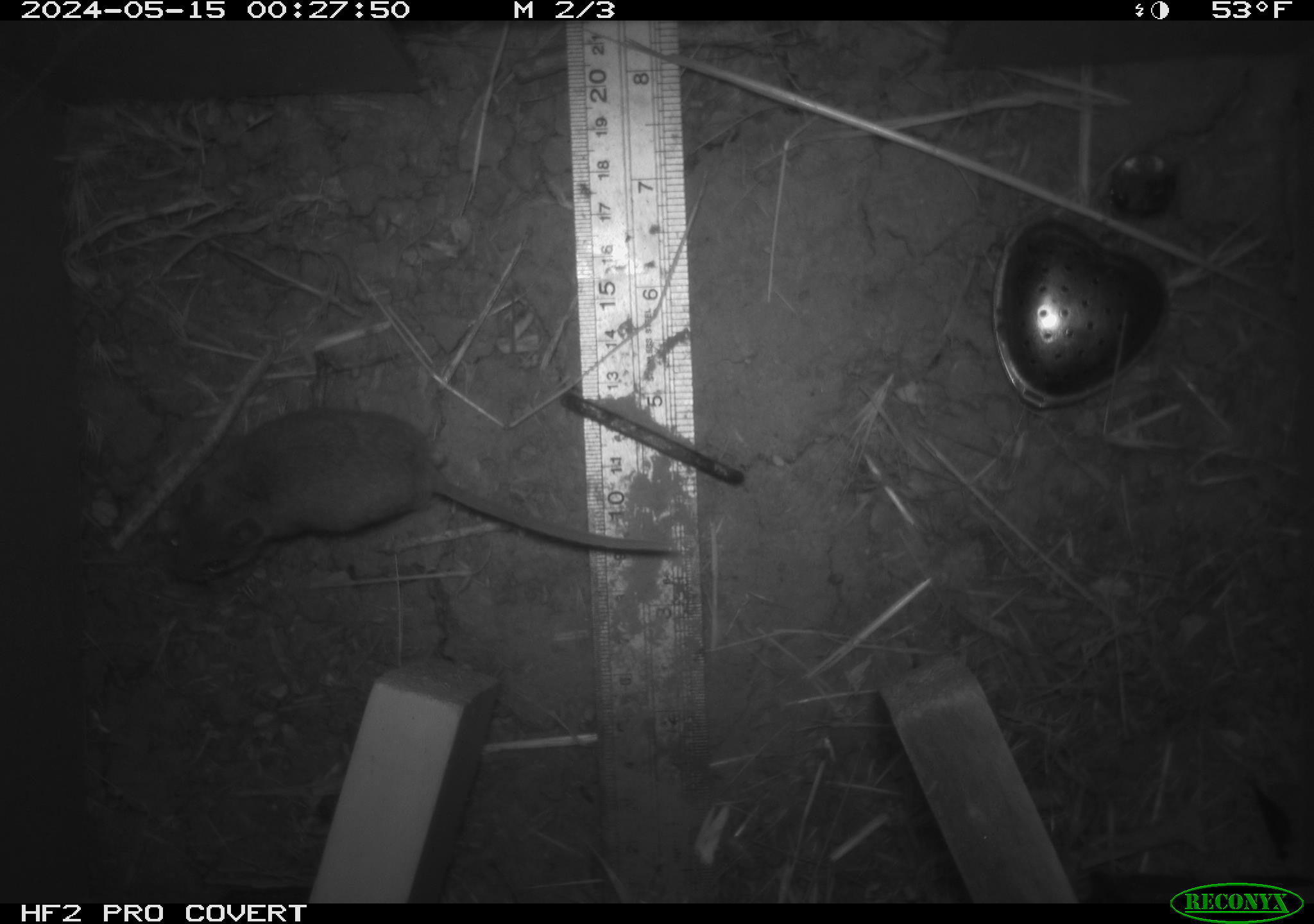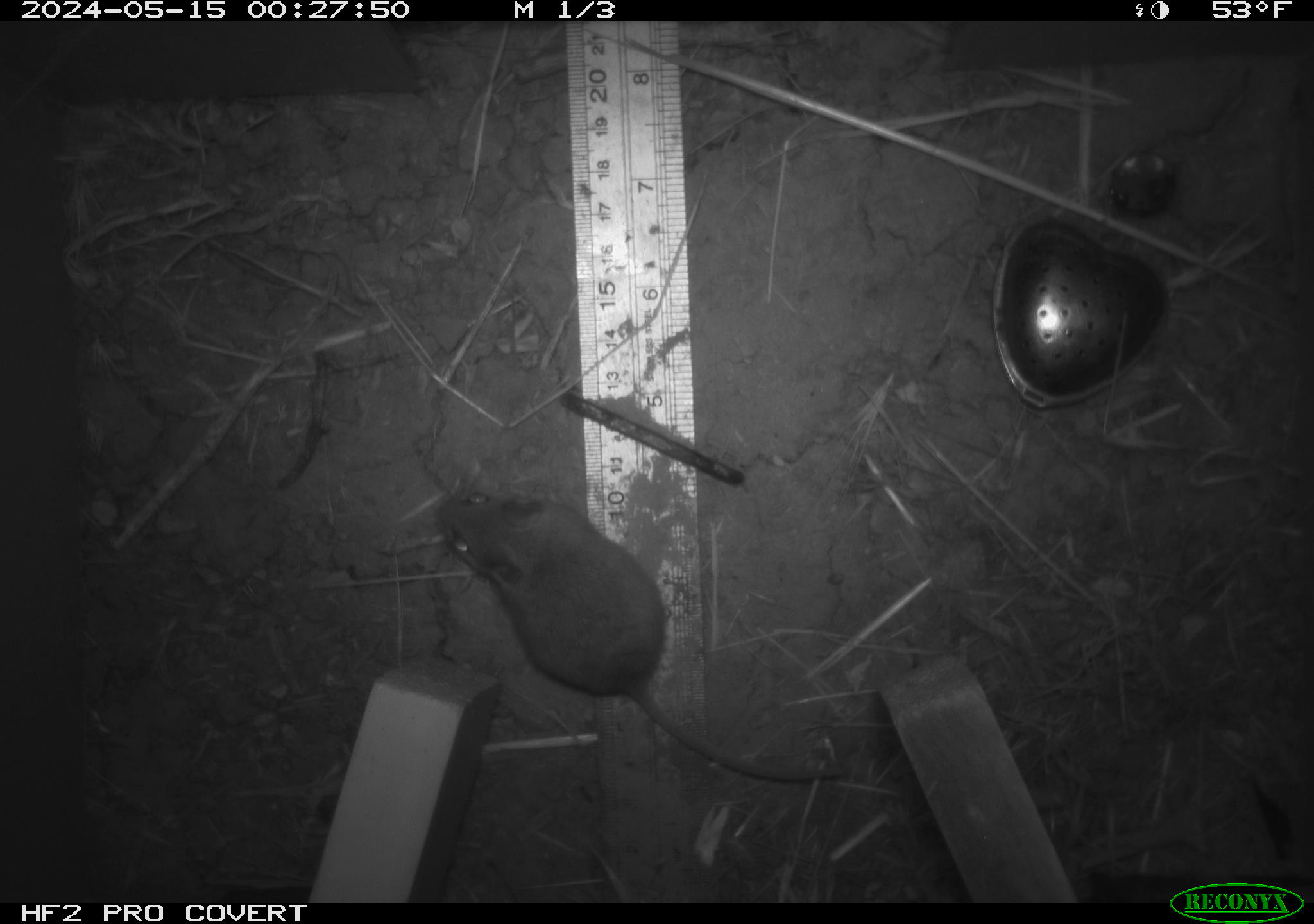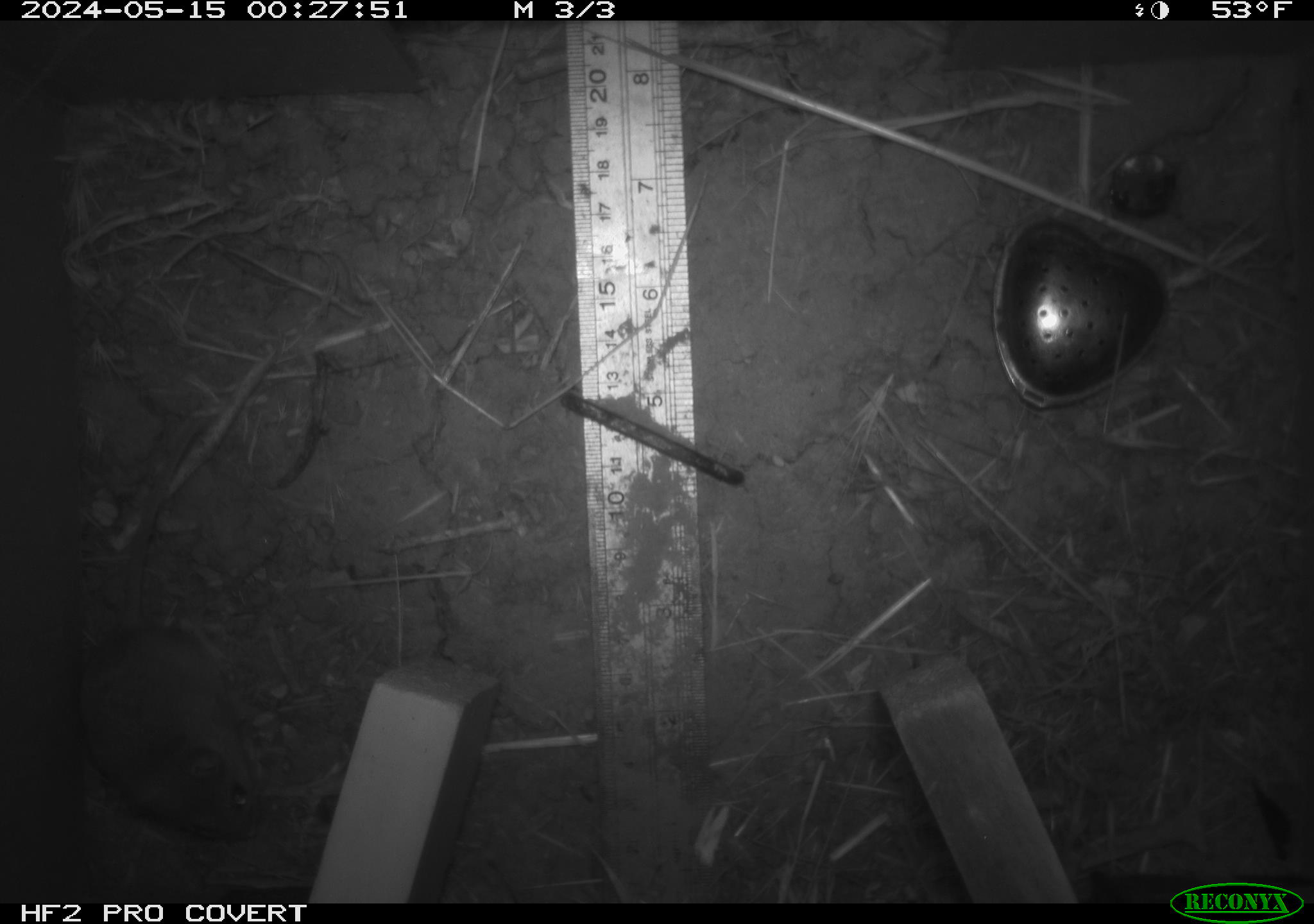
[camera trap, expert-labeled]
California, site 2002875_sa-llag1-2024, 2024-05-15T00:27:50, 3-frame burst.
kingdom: Animalia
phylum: Chordata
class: Mammalia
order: Rodentia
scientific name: Rodentia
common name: mouse species